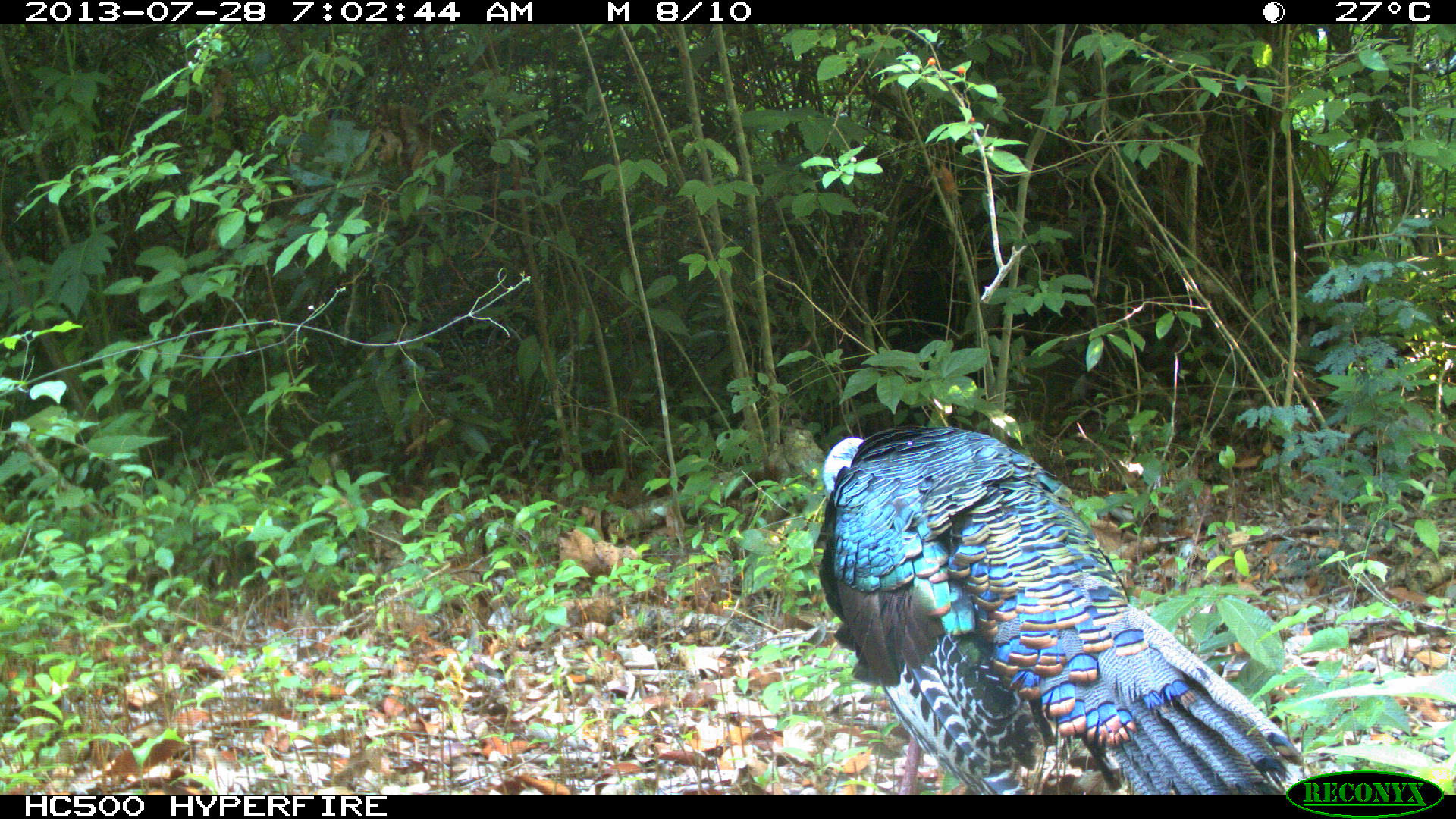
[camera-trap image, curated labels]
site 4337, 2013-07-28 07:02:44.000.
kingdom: Animalia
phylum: Chordata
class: Aves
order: Galliformes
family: Phasianidae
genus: Meleagris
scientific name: Meleagris ocellata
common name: ocellated turkey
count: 1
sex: male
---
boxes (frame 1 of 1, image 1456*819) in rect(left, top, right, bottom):
meleagris ocellata: rect(813, 423, 1303, 794)